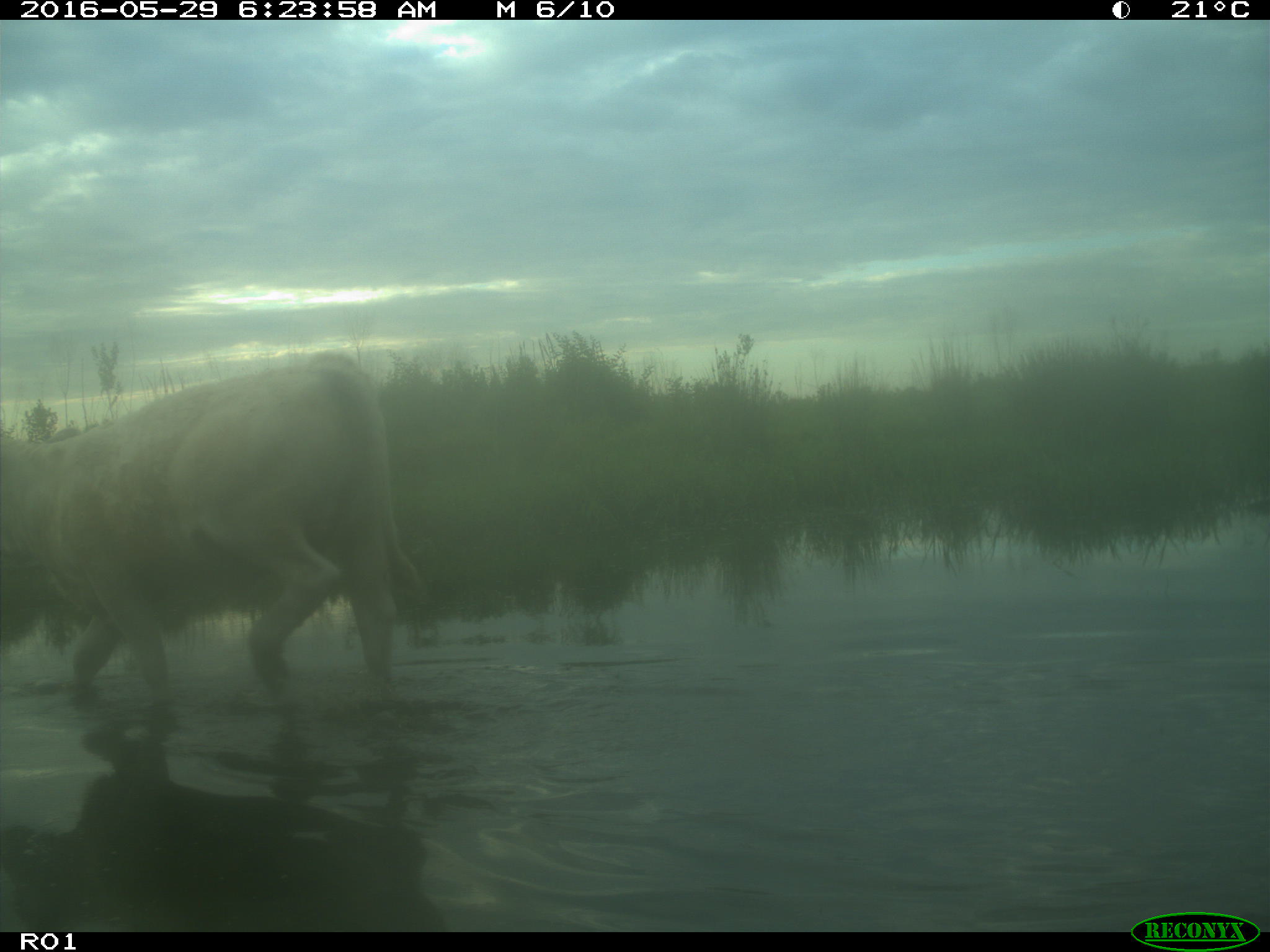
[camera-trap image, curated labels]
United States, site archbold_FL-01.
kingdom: Animalia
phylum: Chordata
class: Mammalia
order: Artiodactyla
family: Bovidae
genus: Bos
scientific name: Bos taurus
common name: domestic cow